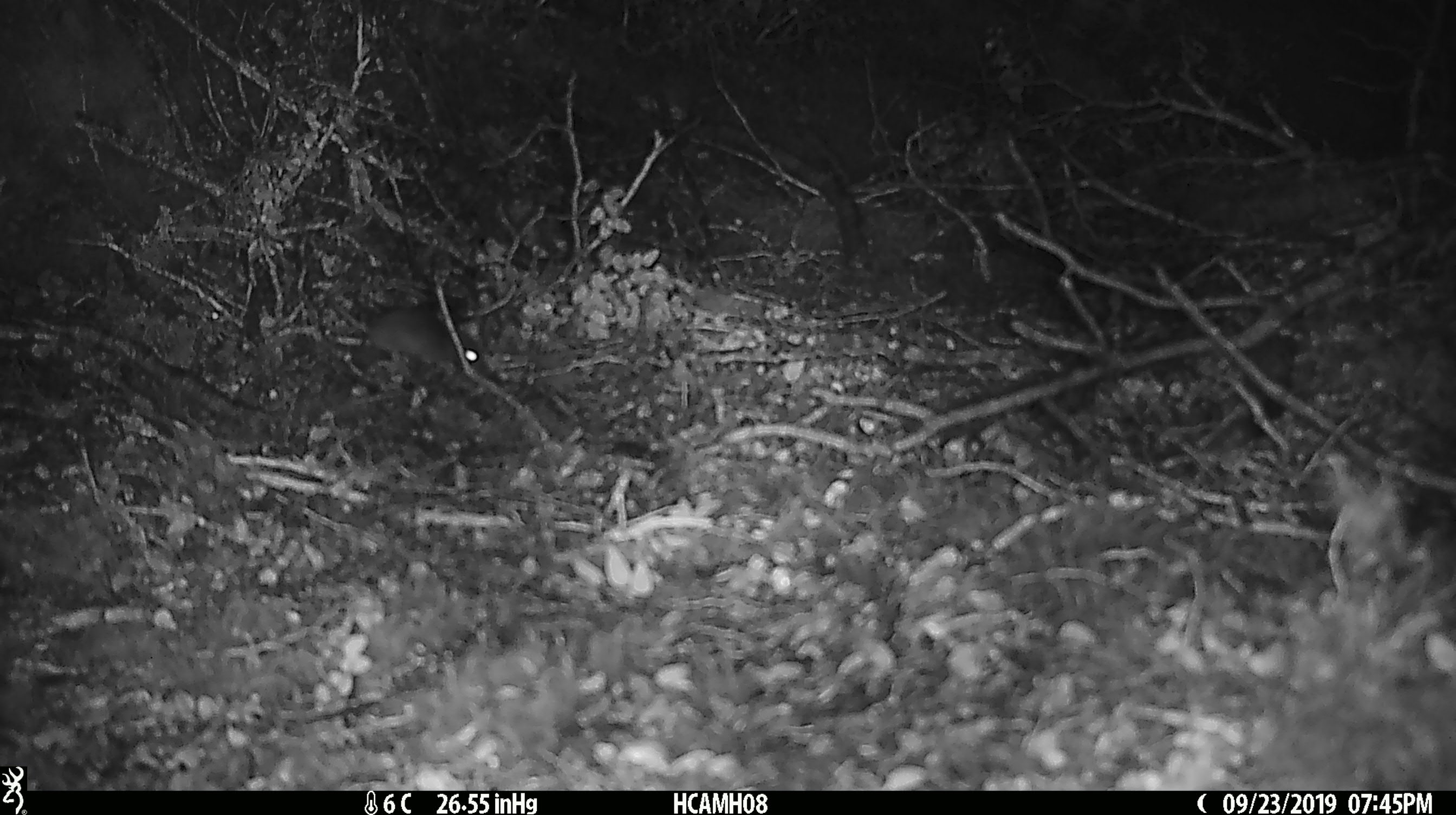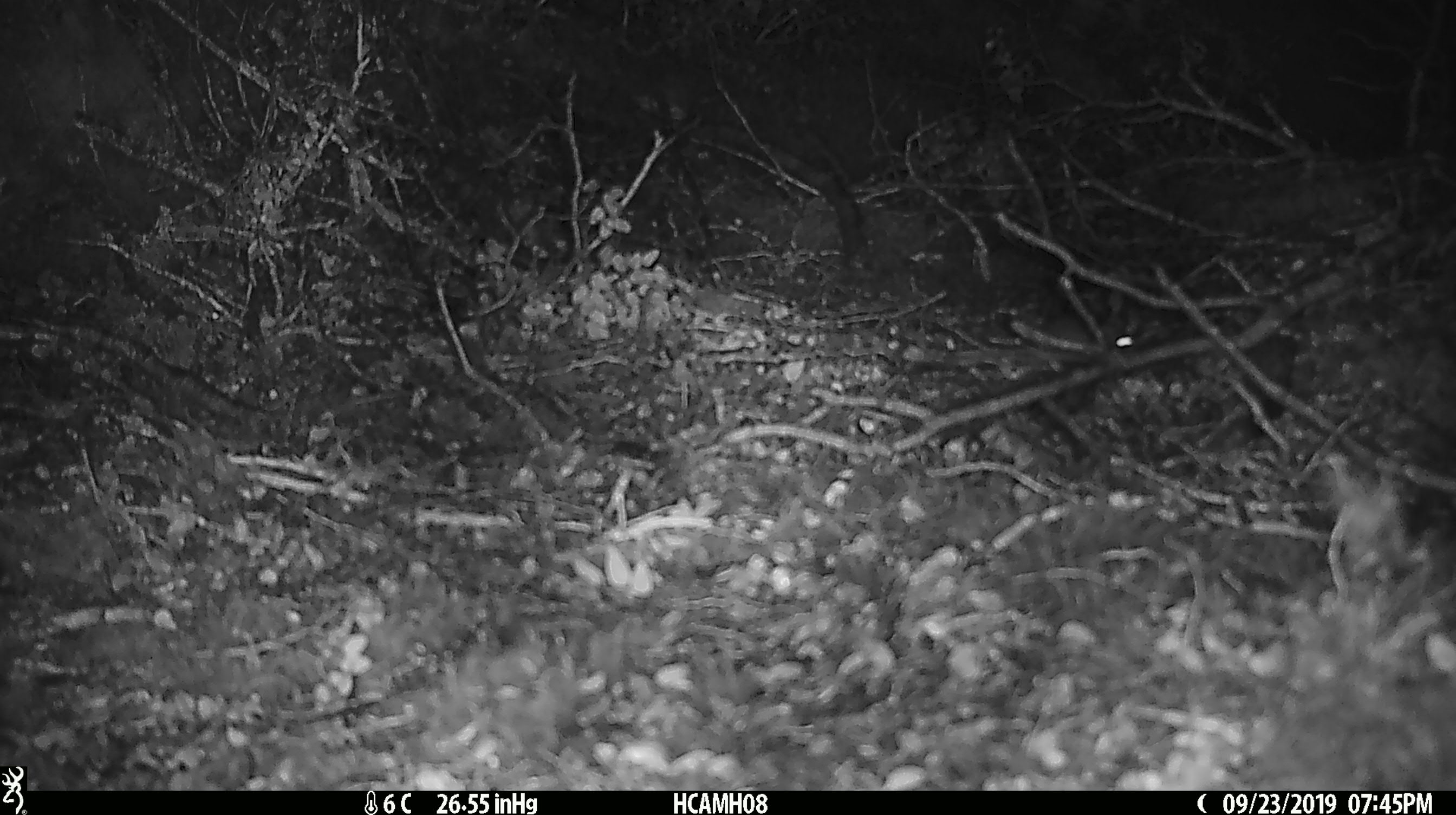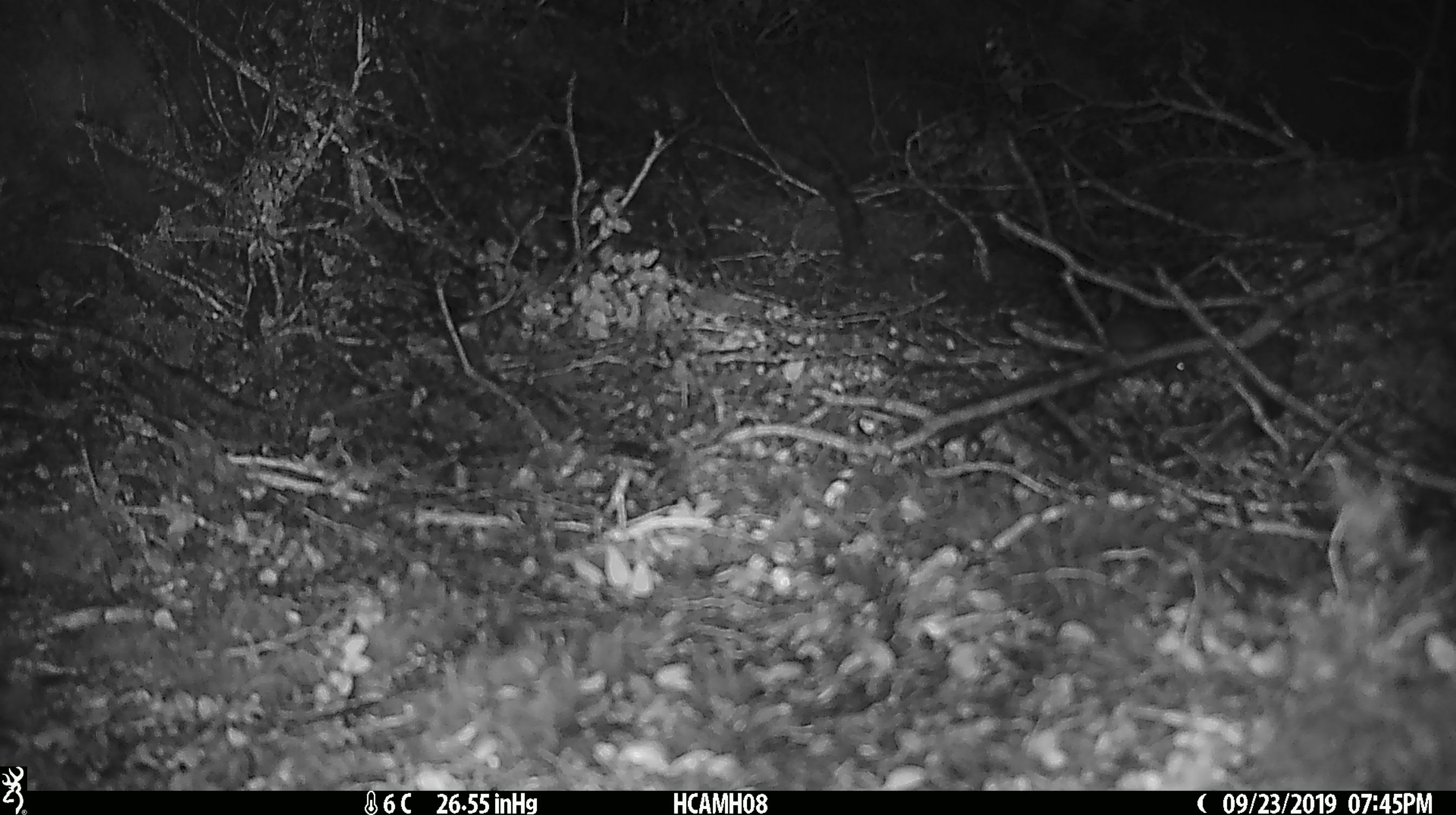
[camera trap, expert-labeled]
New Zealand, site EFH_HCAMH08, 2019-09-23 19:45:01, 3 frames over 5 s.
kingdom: Animalia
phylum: Chordata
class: Mammalia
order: Rodentia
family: Muridae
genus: Mus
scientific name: Mus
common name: mouse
Mouse (Mus).